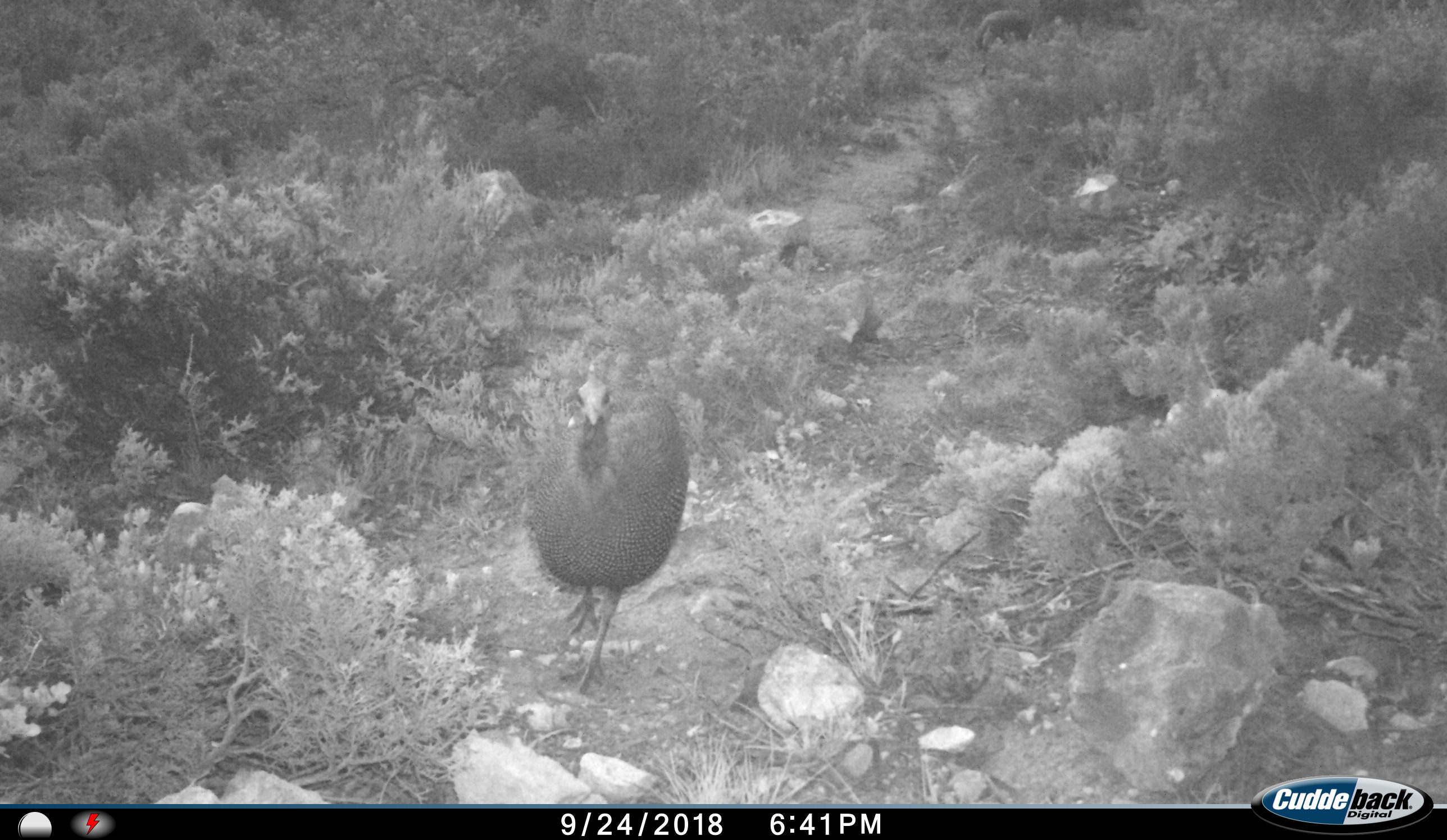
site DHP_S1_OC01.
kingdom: Animalia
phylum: Chordata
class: Aves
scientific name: Aves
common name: bird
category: birdother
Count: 1.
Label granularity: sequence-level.